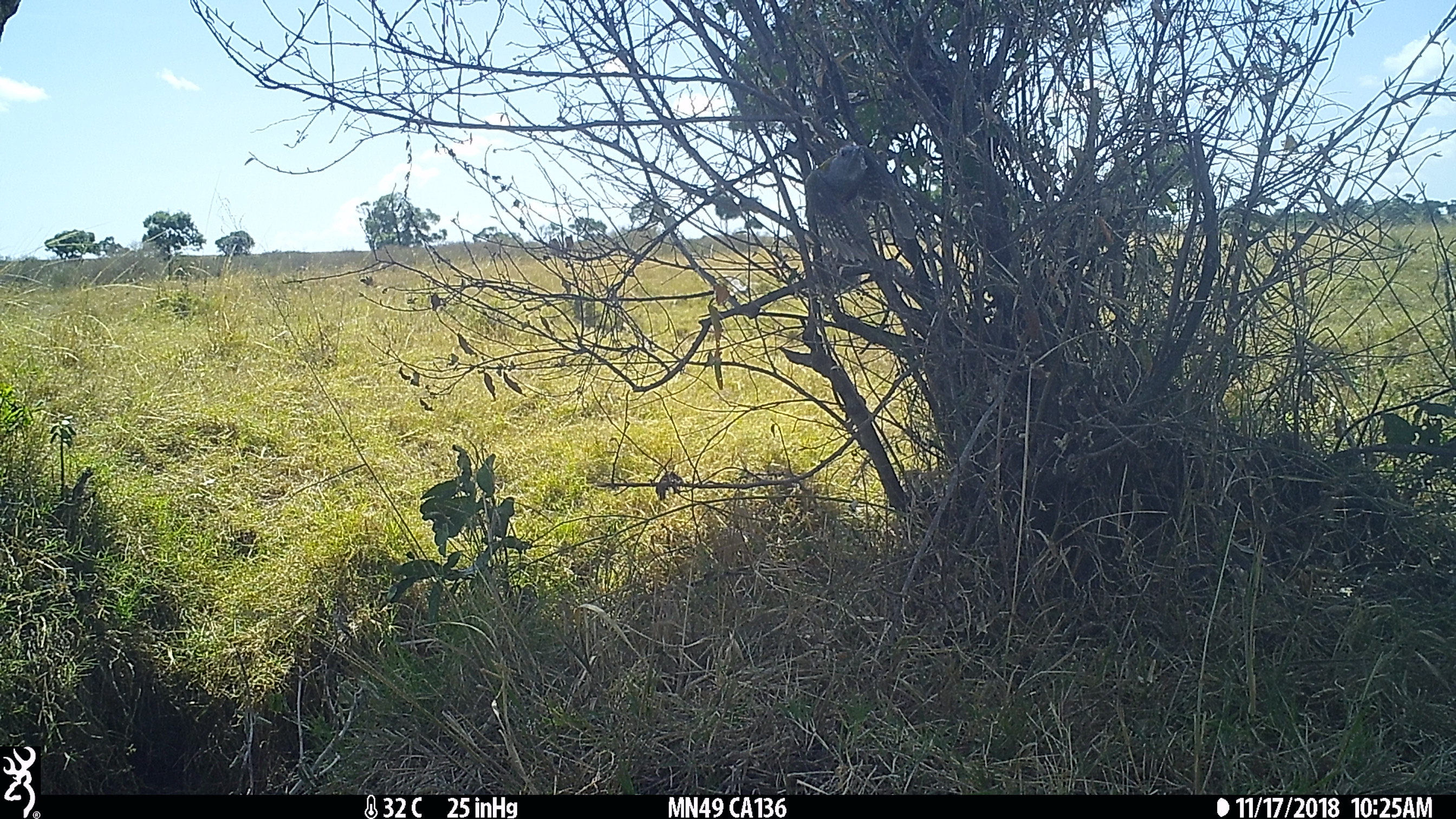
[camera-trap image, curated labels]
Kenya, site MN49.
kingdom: Animalia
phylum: Chordata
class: Aves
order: Piciformes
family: Picidae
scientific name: Picidae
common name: woodpecker